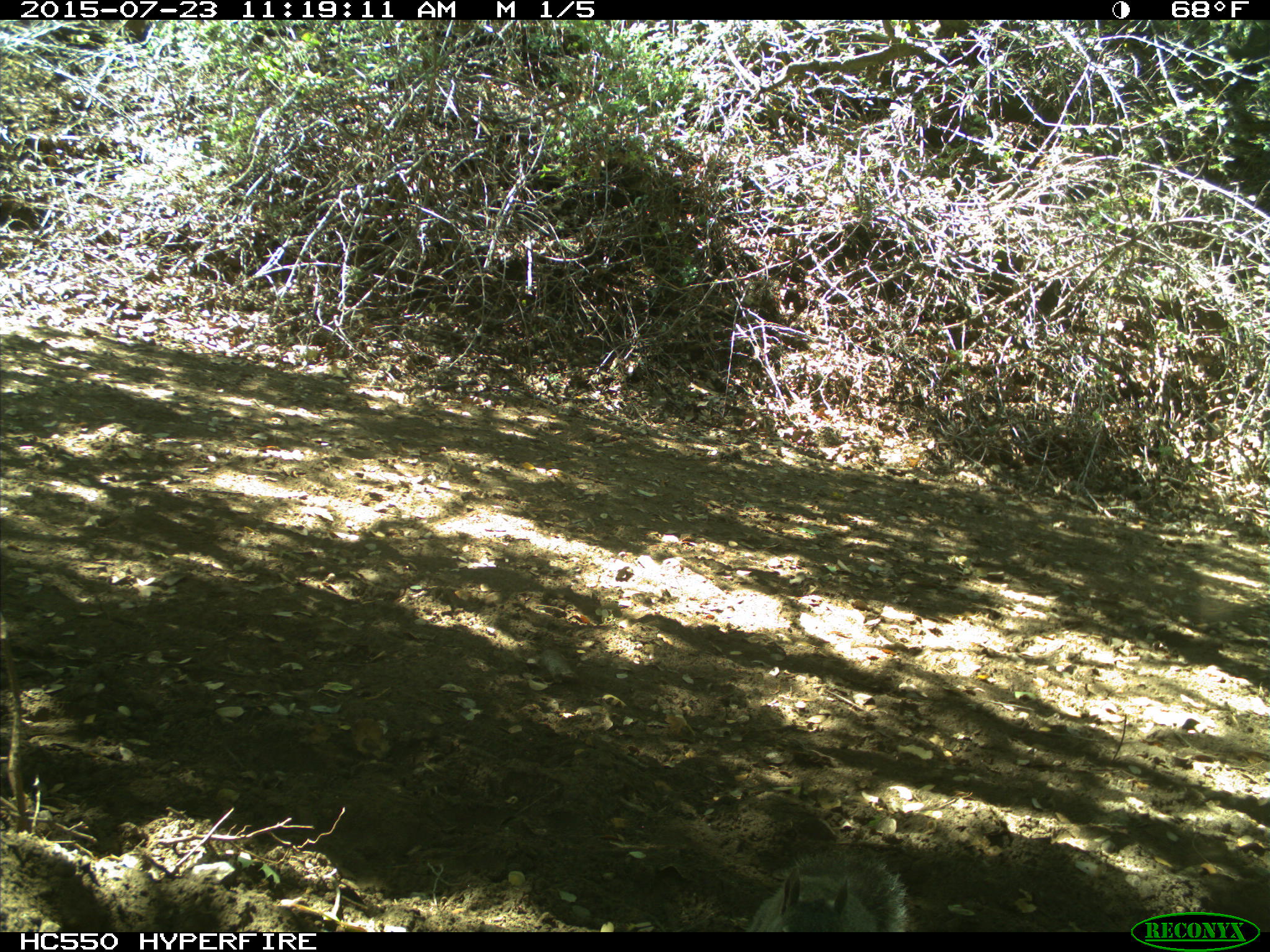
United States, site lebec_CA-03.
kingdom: Animalia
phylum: Chordata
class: Mammalia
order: Rodentia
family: Sciuridae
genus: Sciurus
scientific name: Sciurus carolinensis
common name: eastern gray squirrel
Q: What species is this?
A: Sciurus carolinensis (eastern gray squirrel).